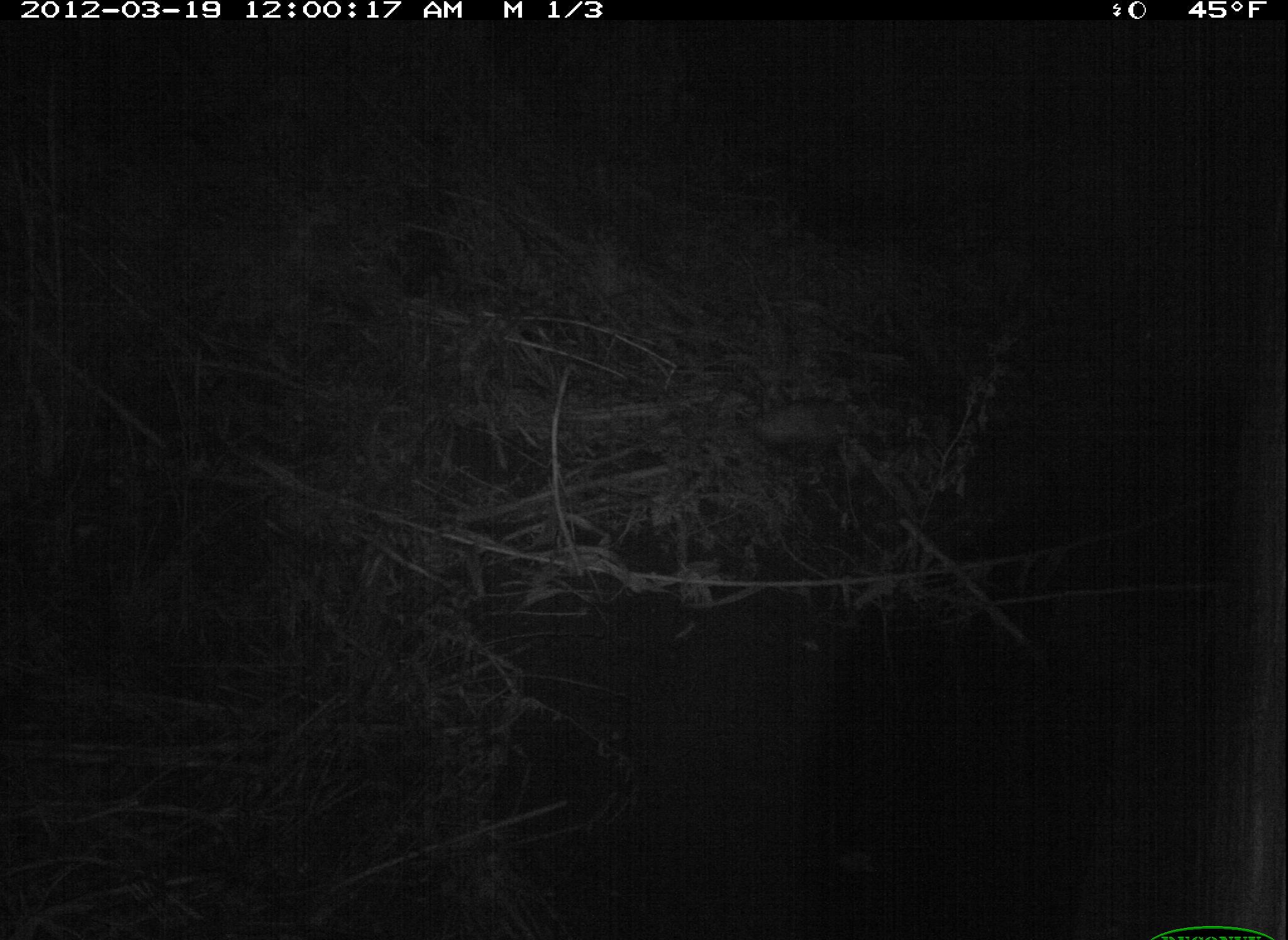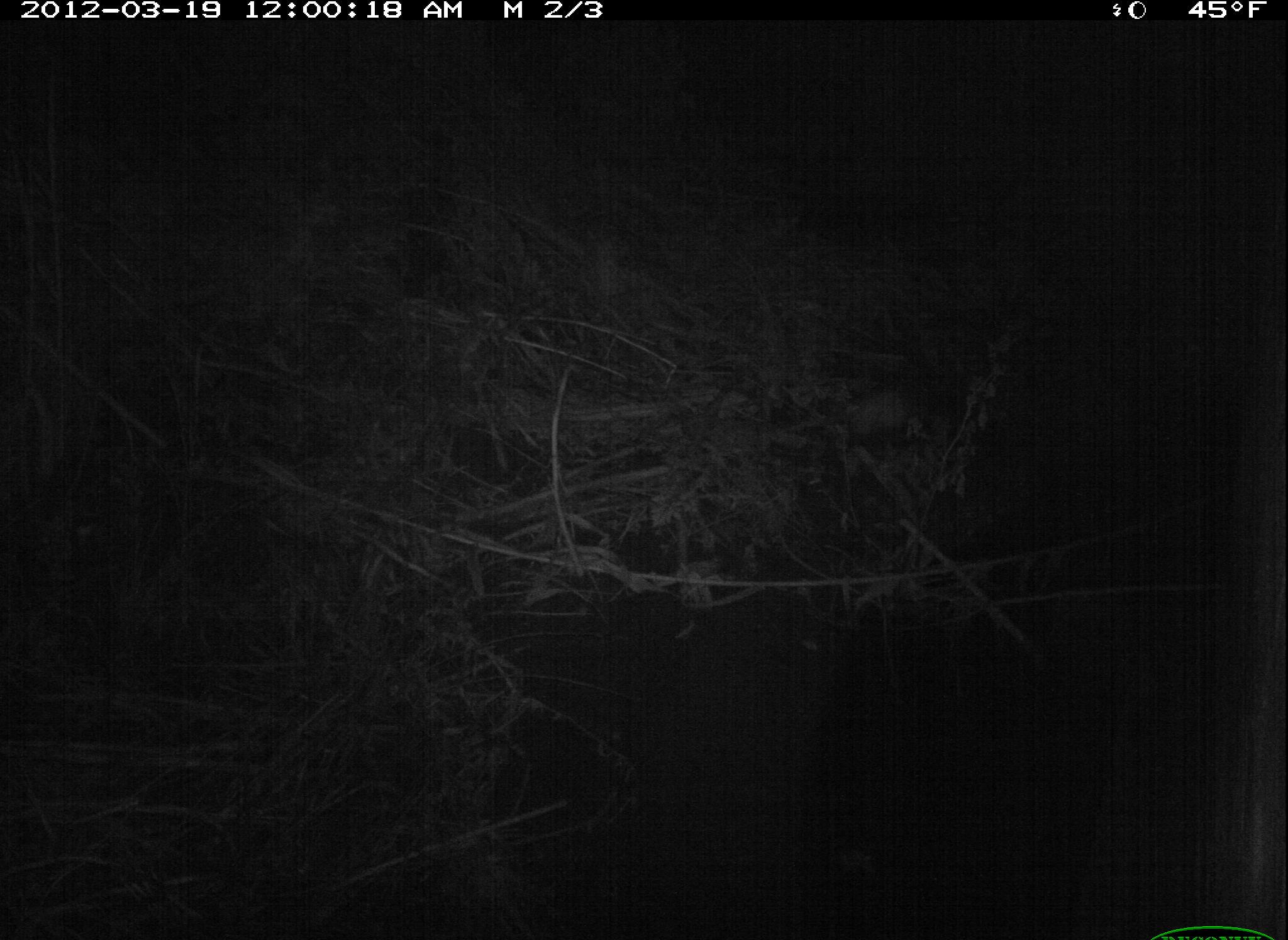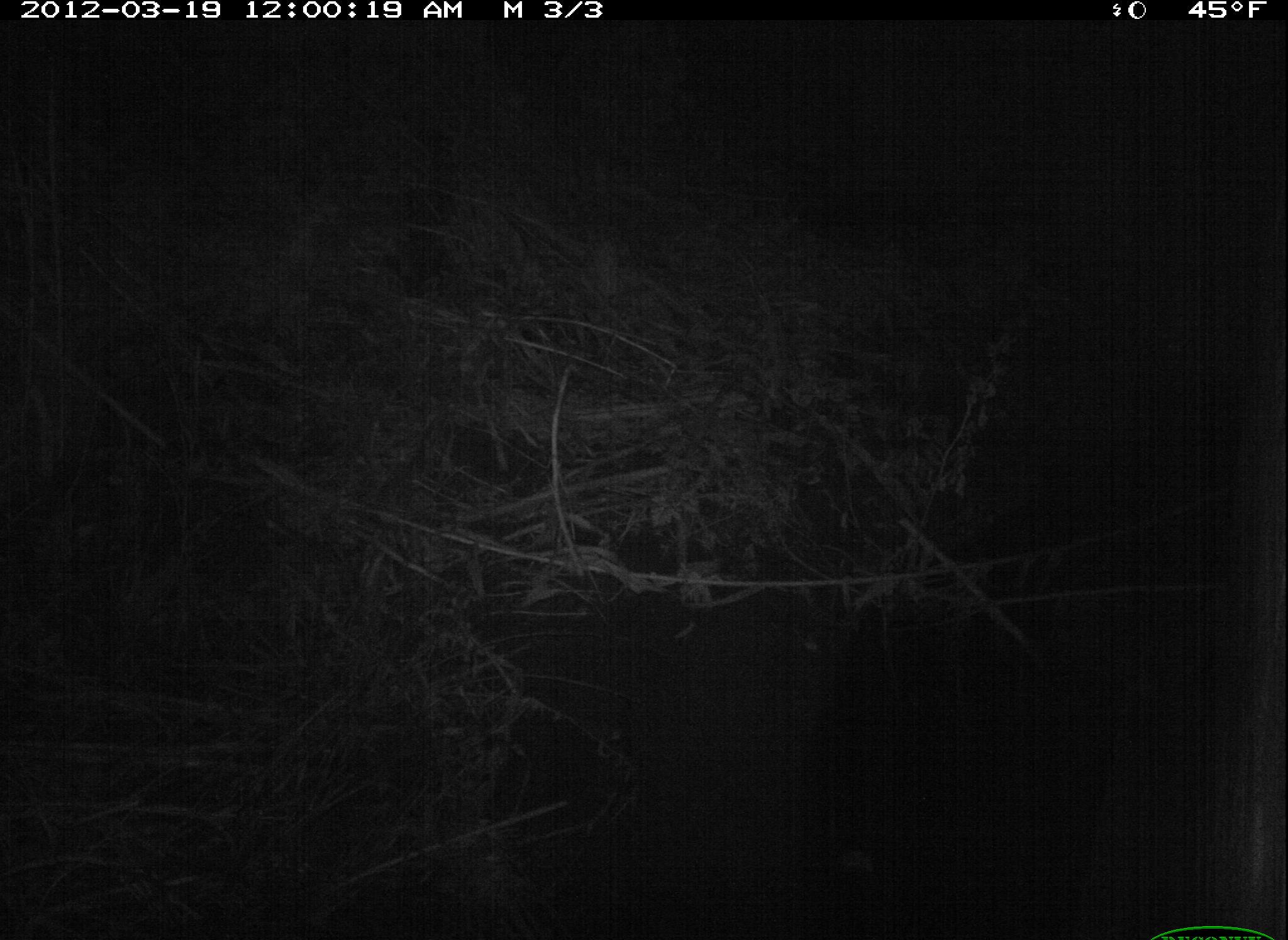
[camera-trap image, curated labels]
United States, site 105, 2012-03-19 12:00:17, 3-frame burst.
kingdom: Animalia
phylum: Chordata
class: Mammalia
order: Didelphimorphia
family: Didelphidae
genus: Didelphis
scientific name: Didelphis virginiana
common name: virginia opossum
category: opossum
Opossum (virginia opossum) (Didelphis virginiana).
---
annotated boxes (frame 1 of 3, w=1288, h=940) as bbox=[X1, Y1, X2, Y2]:
opossum: bbox=[733, 388, 869, 475]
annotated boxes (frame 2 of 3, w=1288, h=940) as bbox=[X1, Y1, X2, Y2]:
opossum: bbox=[779, 351, 953, 453]